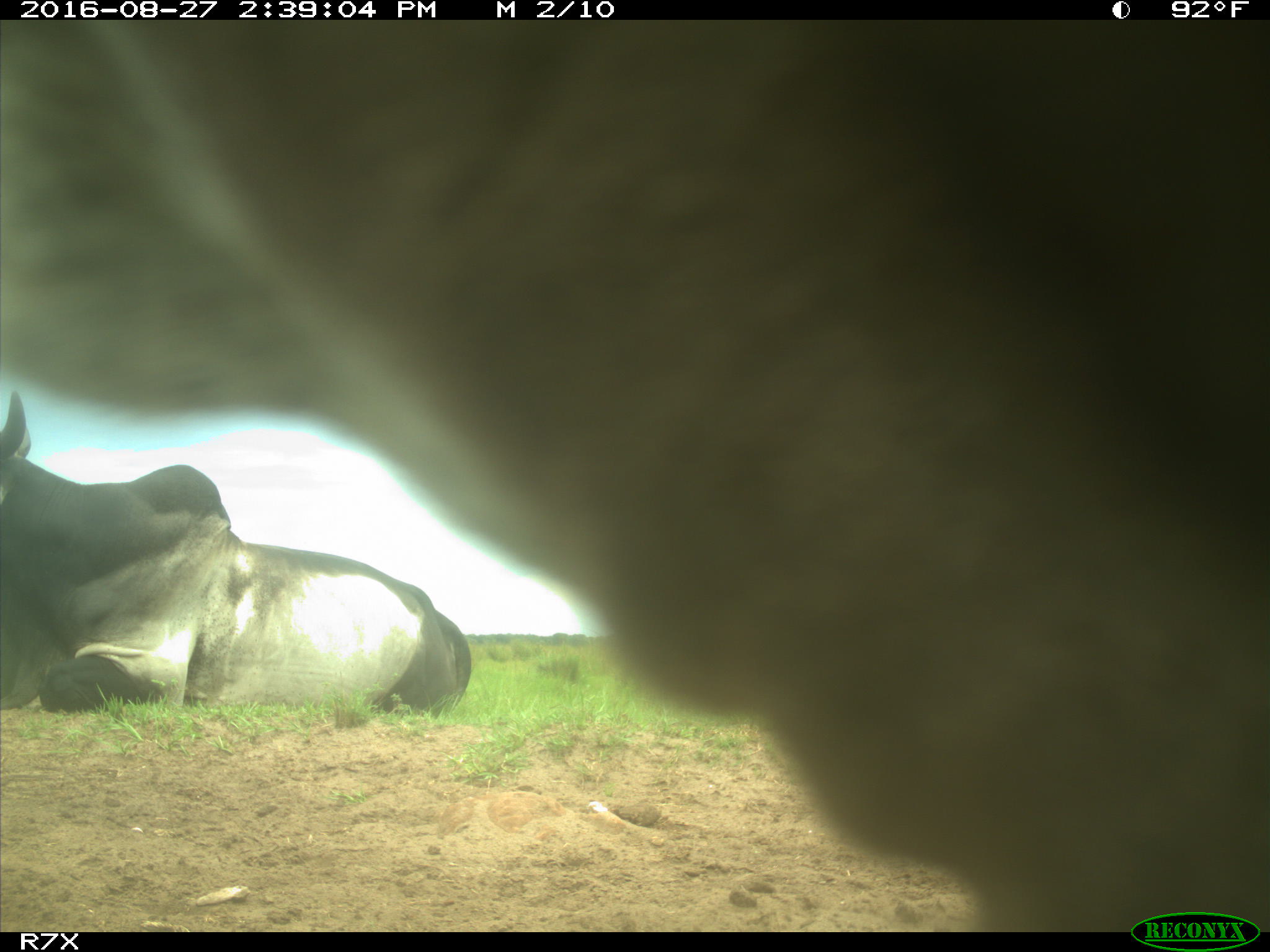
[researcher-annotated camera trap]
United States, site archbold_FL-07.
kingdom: Animalia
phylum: Chordata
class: Mammalia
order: Artiodactyla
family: Bovidae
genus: Bos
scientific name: Bos taurus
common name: domestic cow